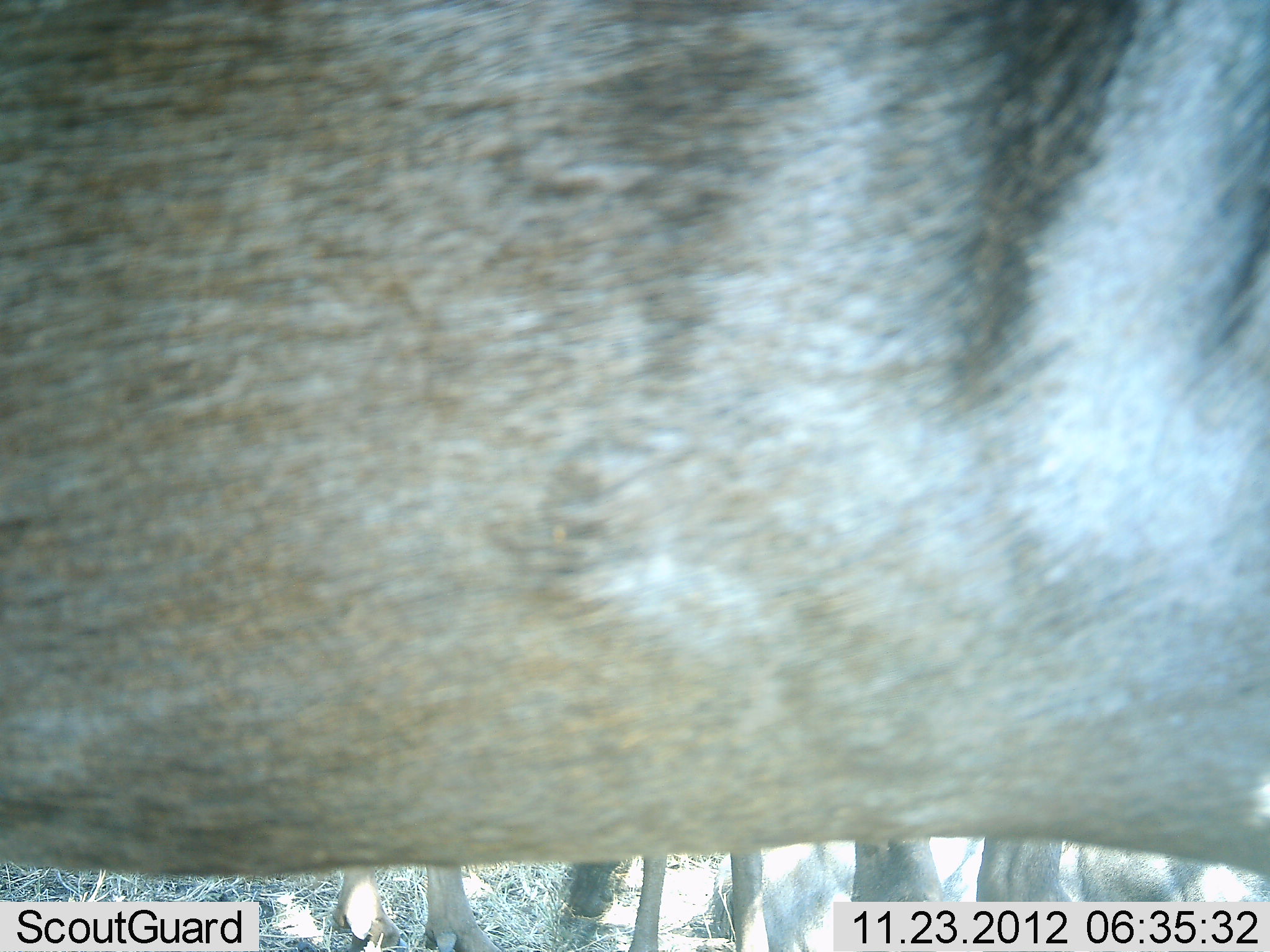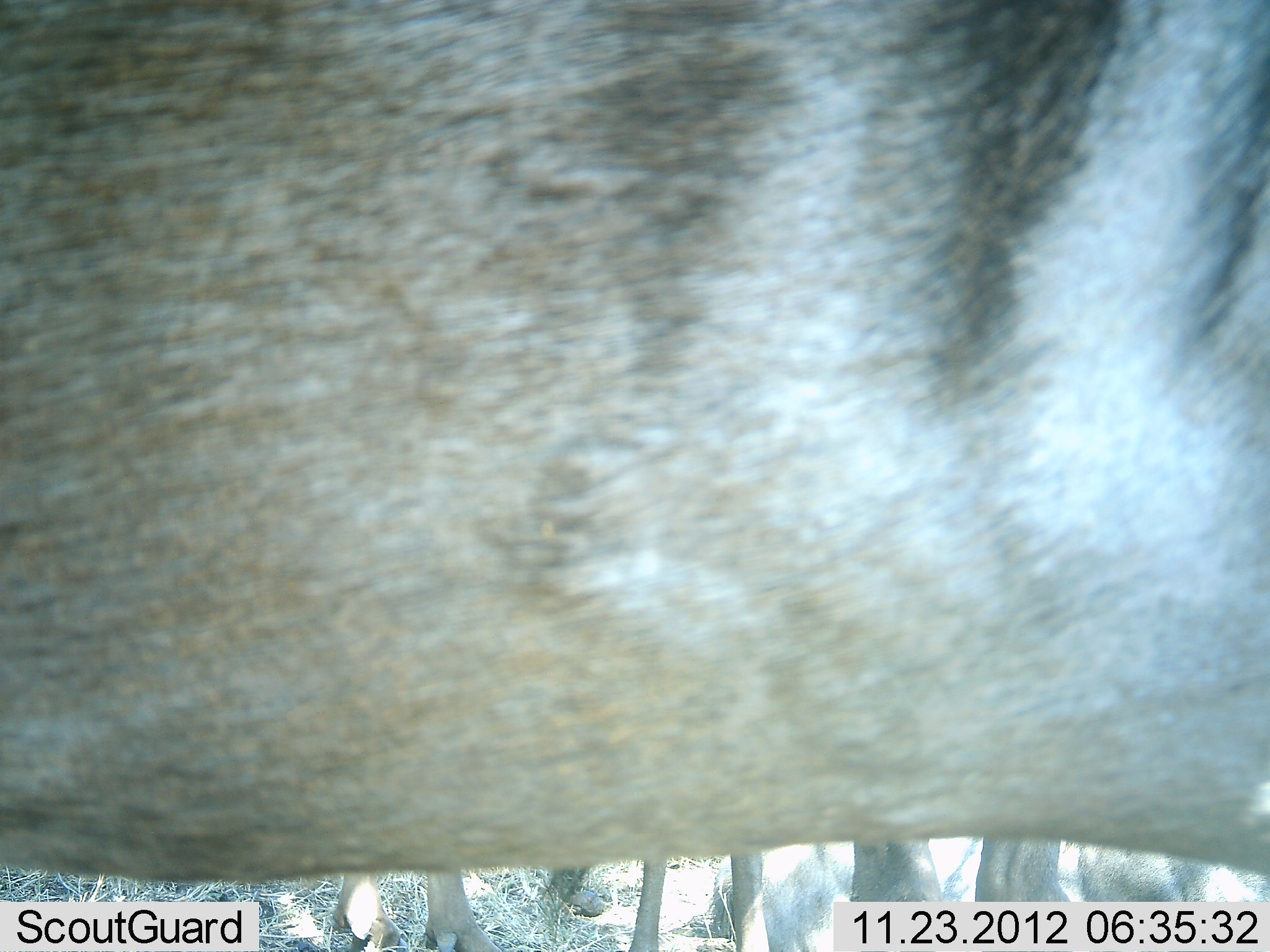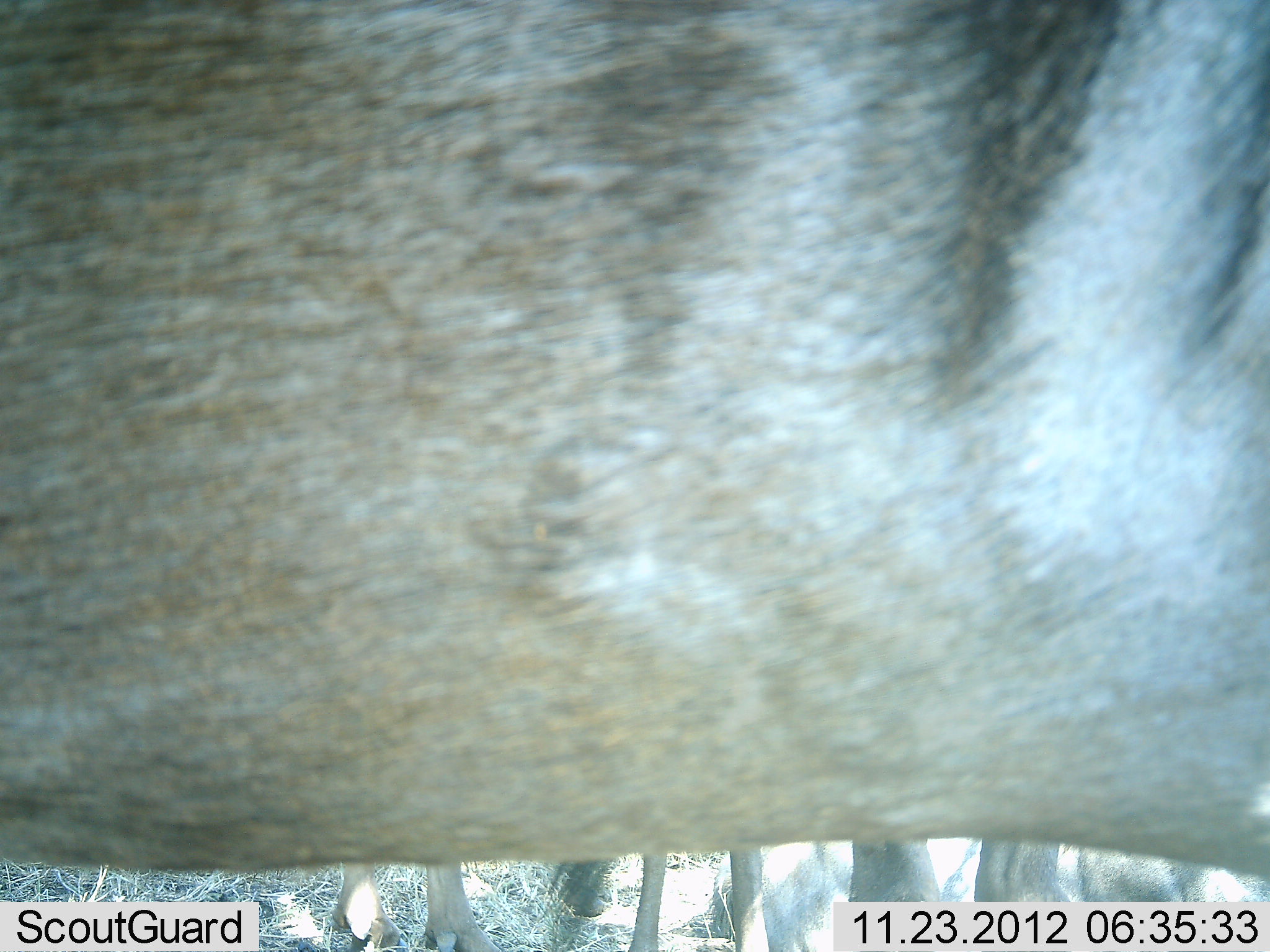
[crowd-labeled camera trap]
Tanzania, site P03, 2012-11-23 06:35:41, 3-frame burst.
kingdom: Animalia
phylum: Chordata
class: Mammalia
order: Artiodactyla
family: Bovidae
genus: Connochaetes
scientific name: Connochaetes taurinus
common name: blue wildebeest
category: wildebeest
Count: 3.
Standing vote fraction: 100%.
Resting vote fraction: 0%.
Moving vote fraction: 0%.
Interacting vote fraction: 0%.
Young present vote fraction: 10%.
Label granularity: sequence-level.